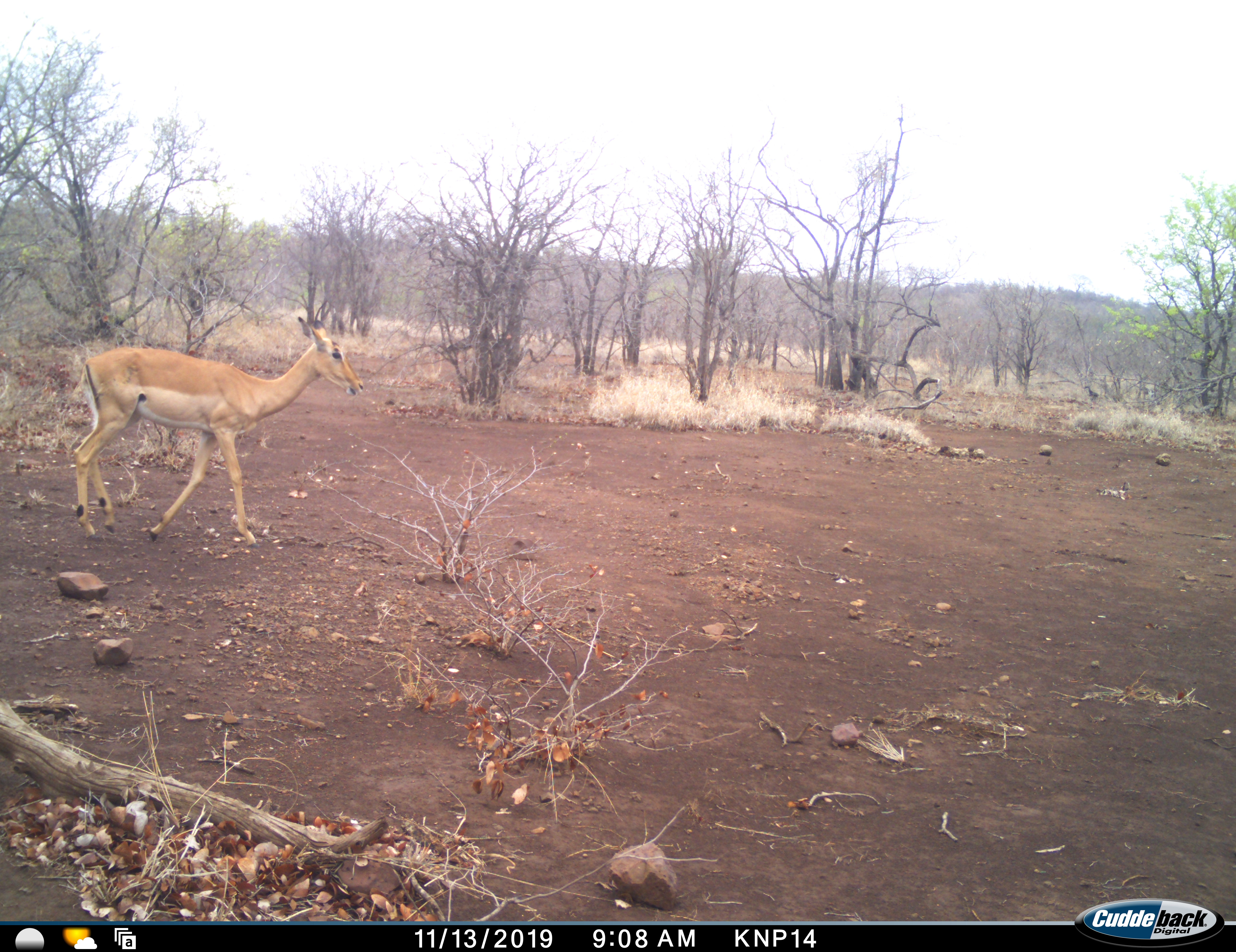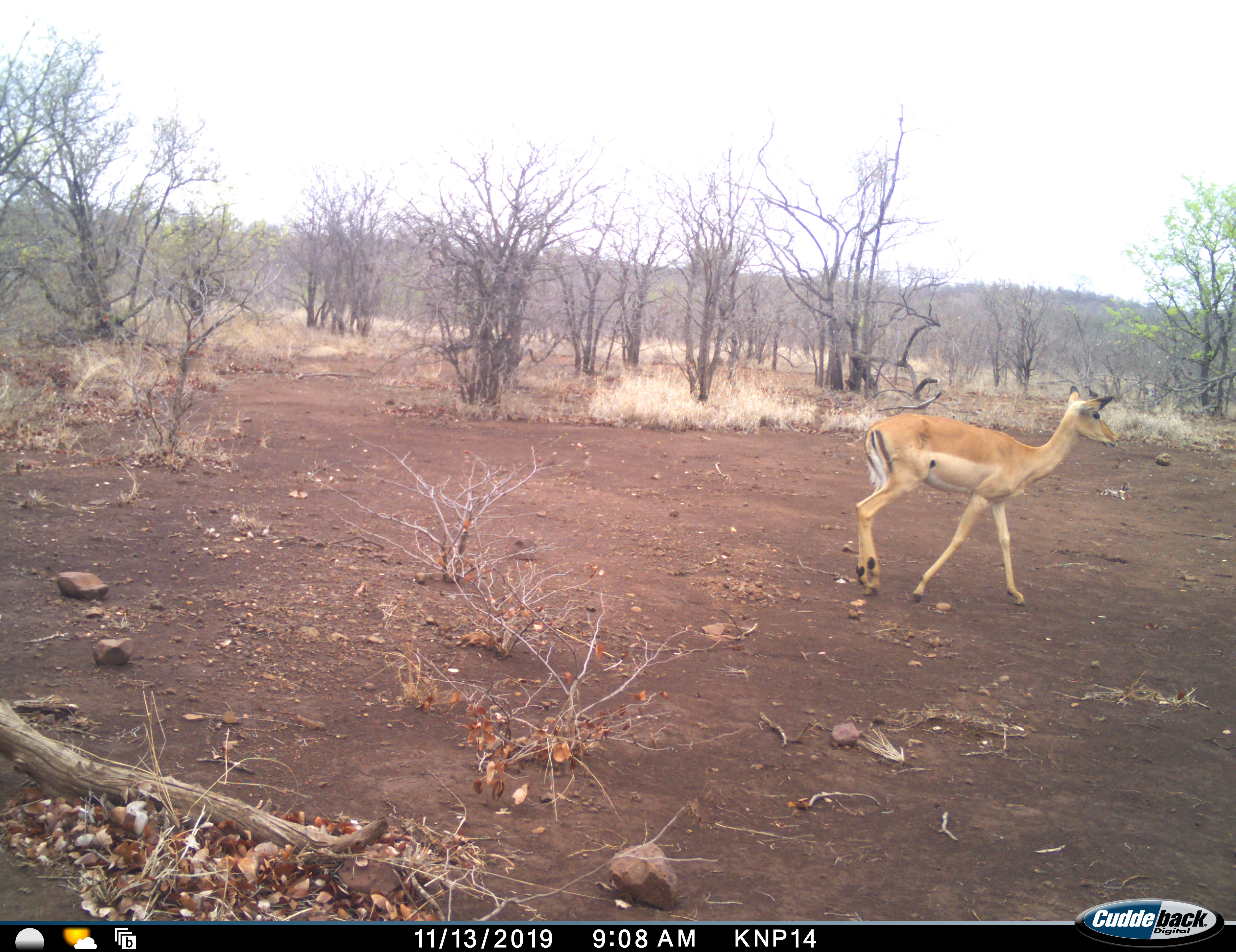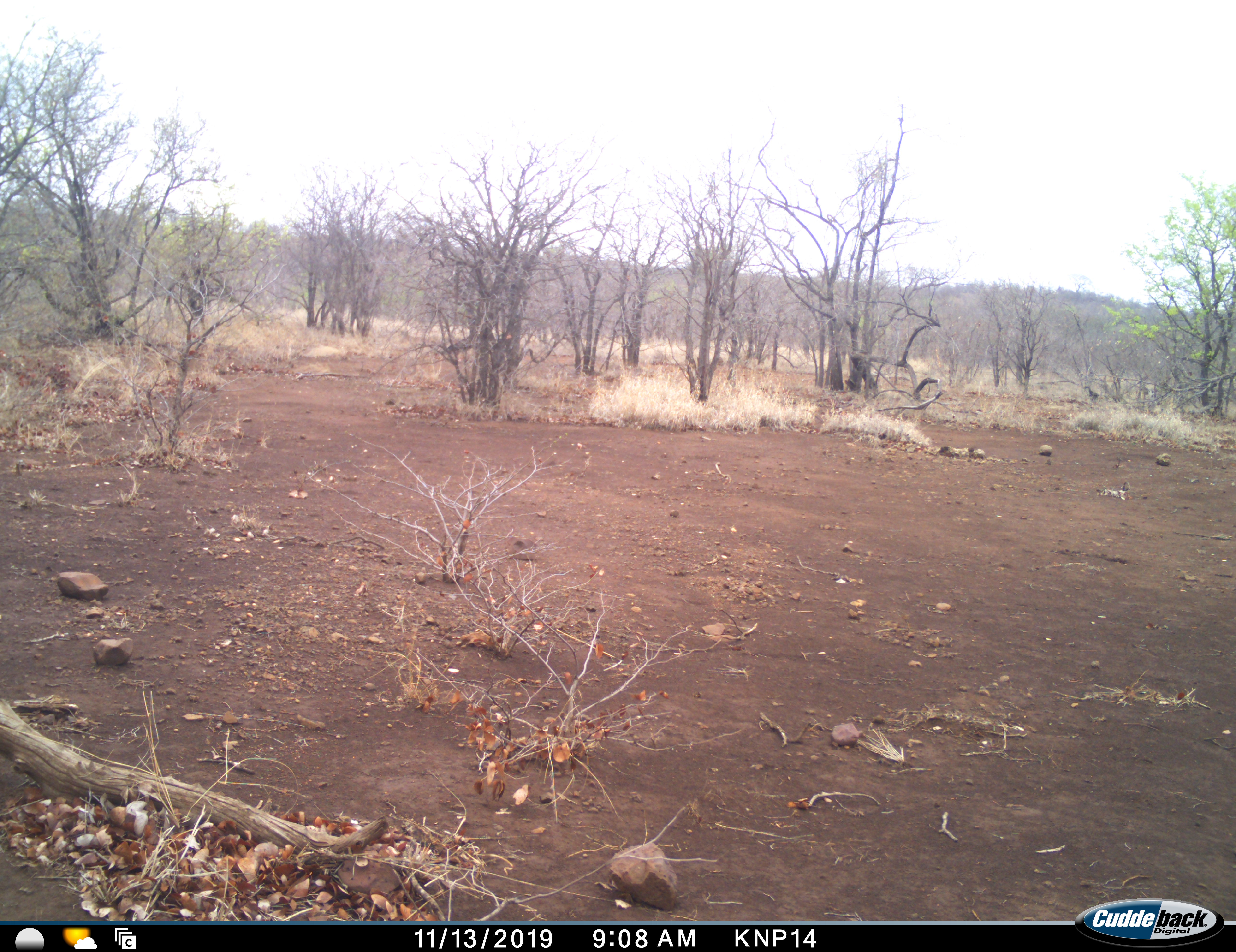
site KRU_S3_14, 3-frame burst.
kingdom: Animalia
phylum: Chordata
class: Mammalia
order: Artiodactyla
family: Bovidae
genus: Aepyceros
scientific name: Aepyceros melampus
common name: impala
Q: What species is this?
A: Impala (Aepyceros melampus).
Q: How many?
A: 1.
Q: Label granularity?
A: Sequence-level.